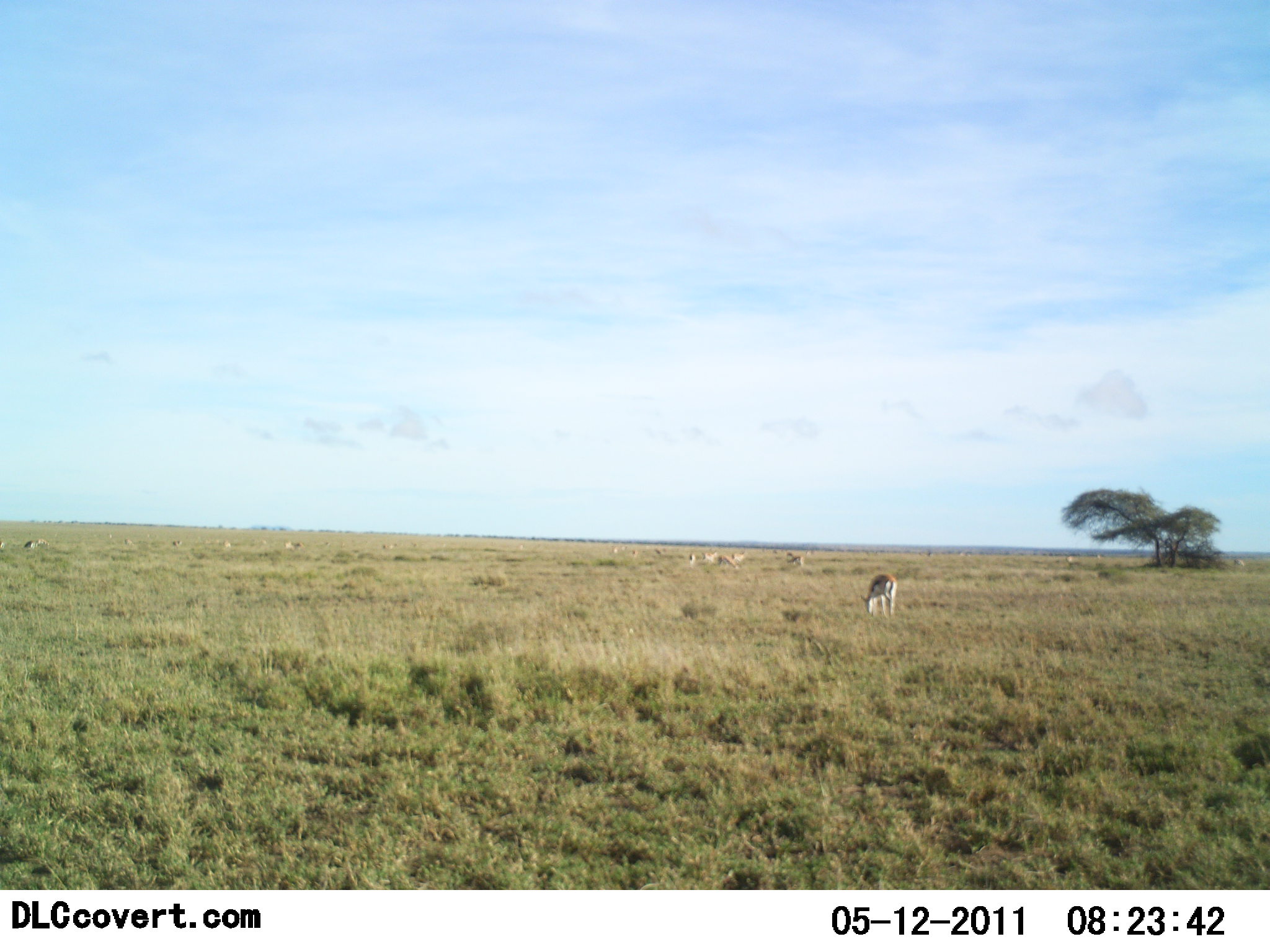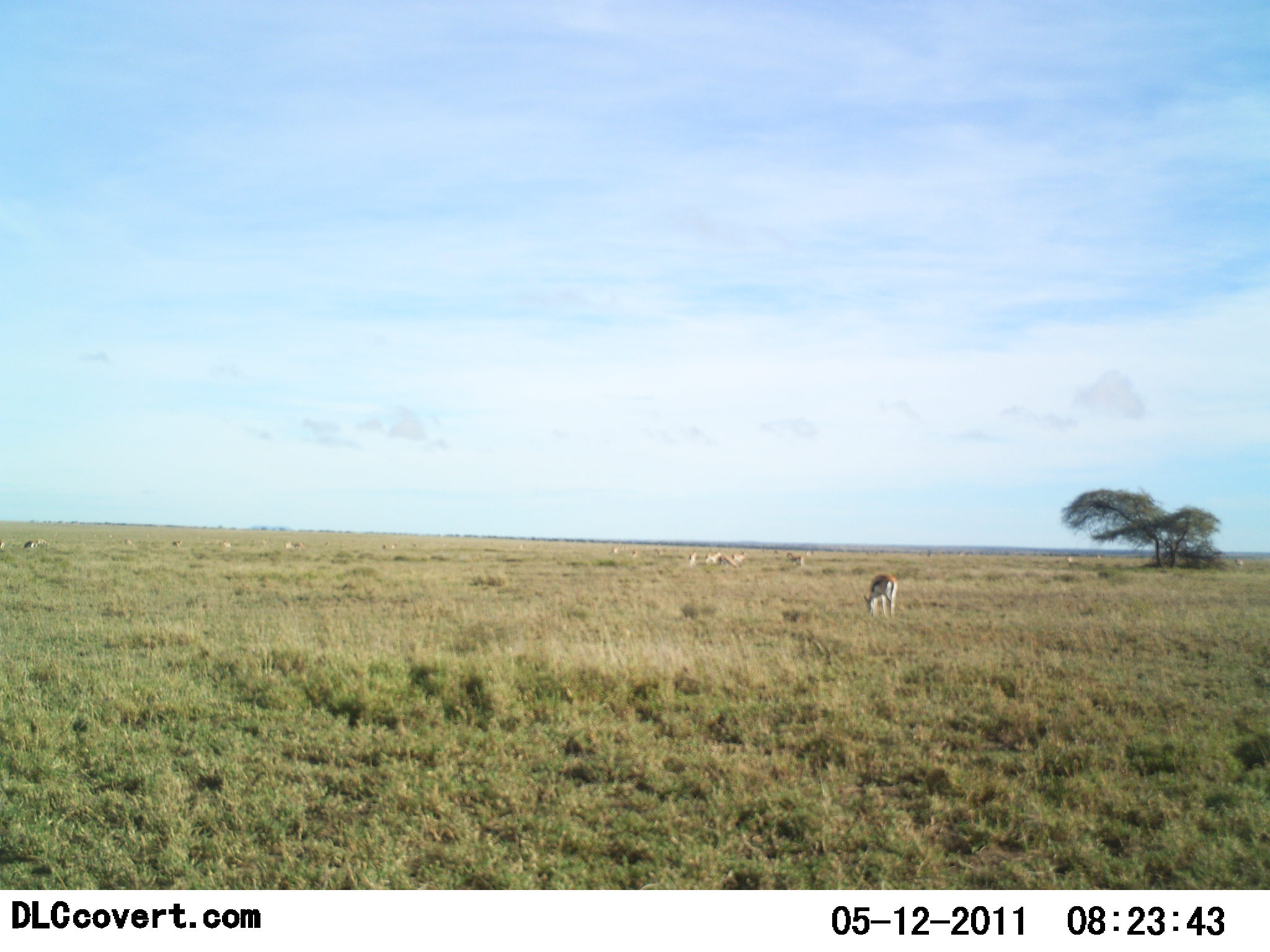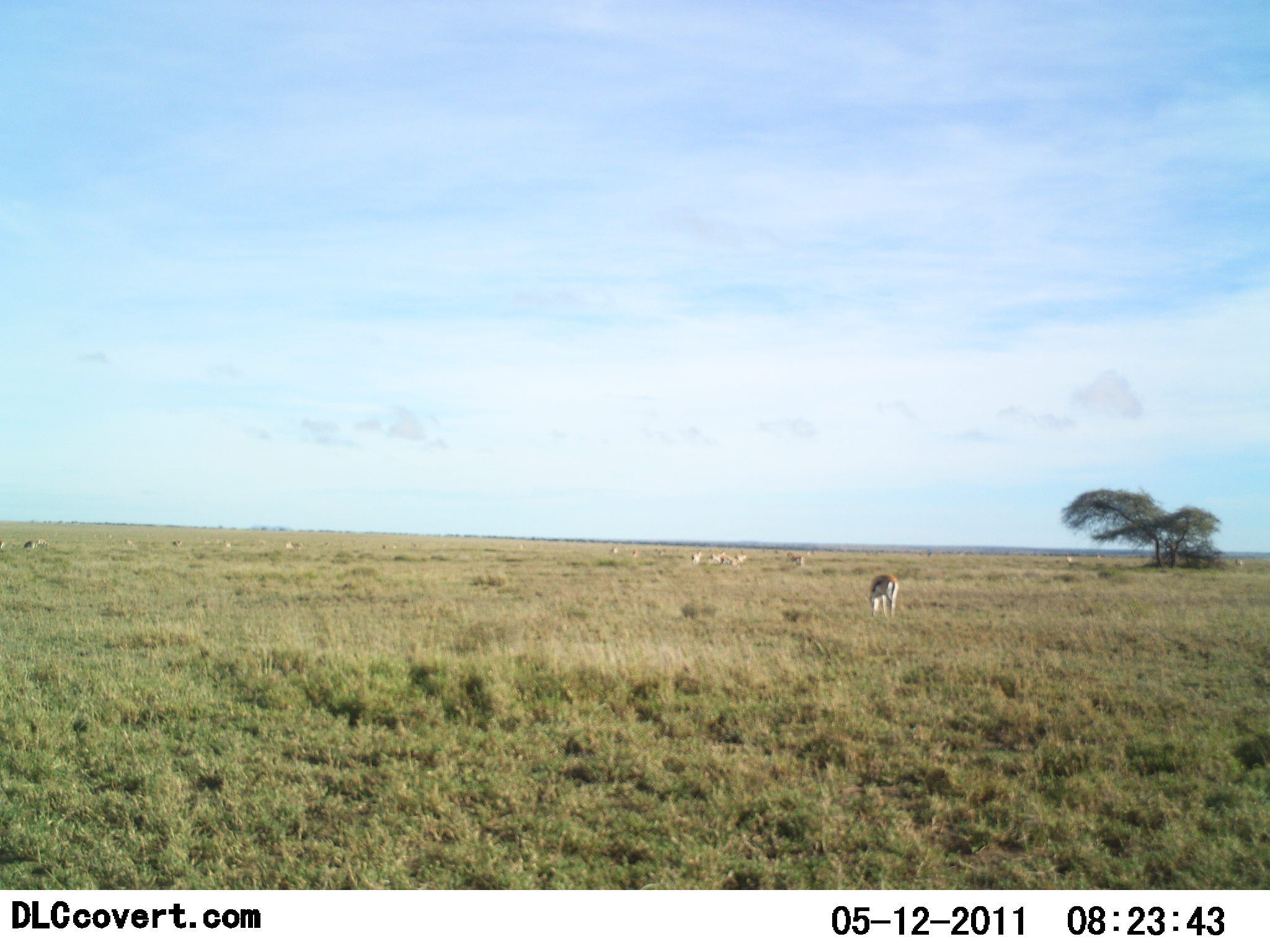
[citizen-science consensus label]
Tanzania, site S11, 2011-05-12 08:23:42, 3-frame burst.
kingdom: Animalia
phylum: Chordata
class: Mammalia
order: Artiodactyla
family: Bovidae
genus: Eudorcas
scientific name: Eudorcas thomsonii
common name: thomson's gazelle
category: gazellethomsons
Gazellethomsons (thomson's gazelle) (Eudorcas thomsonii), count 11-50. Behavior (volunteer vote fractions): standing 33%, resting 0%, moving 22%, interacting 11%. Young present (vote fraction): 0%. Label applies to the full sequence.